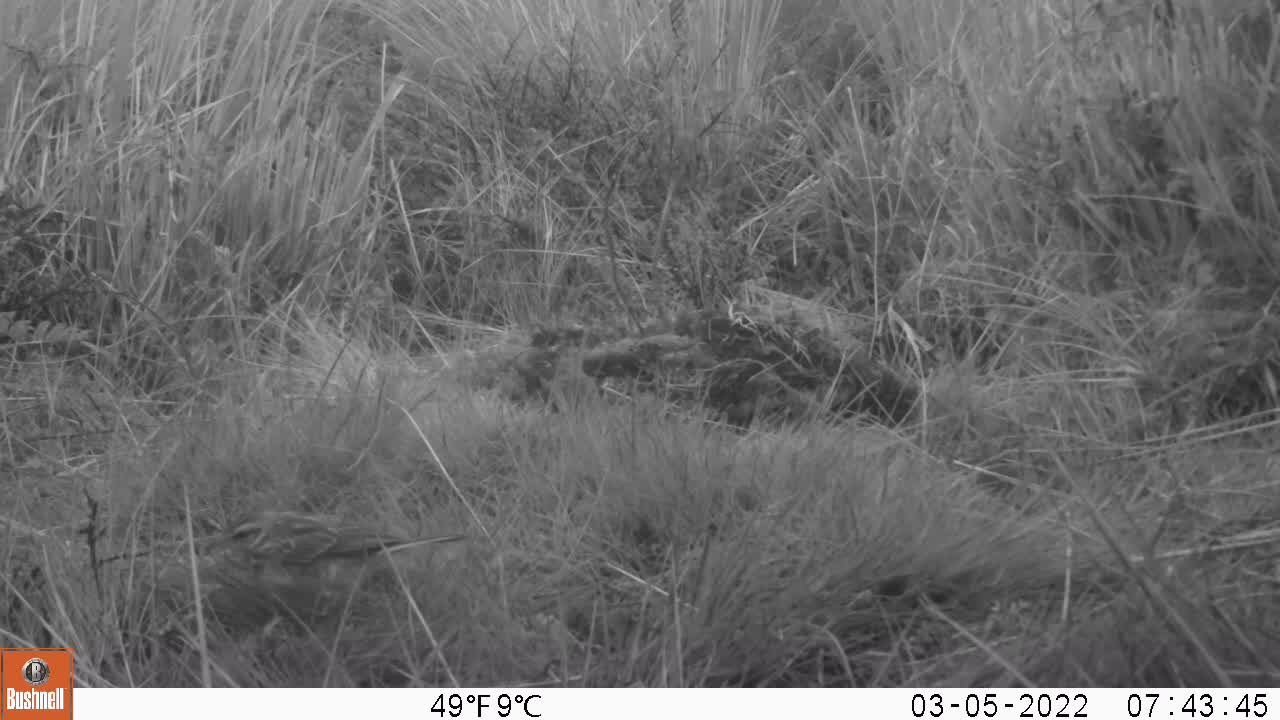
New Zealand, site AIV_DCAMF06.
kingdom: Animalia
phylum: Chordata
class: Aves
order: Passeriformes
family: Motacillidae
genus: Anthus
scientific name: Anthus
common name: pipit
Pipit (Anthus).